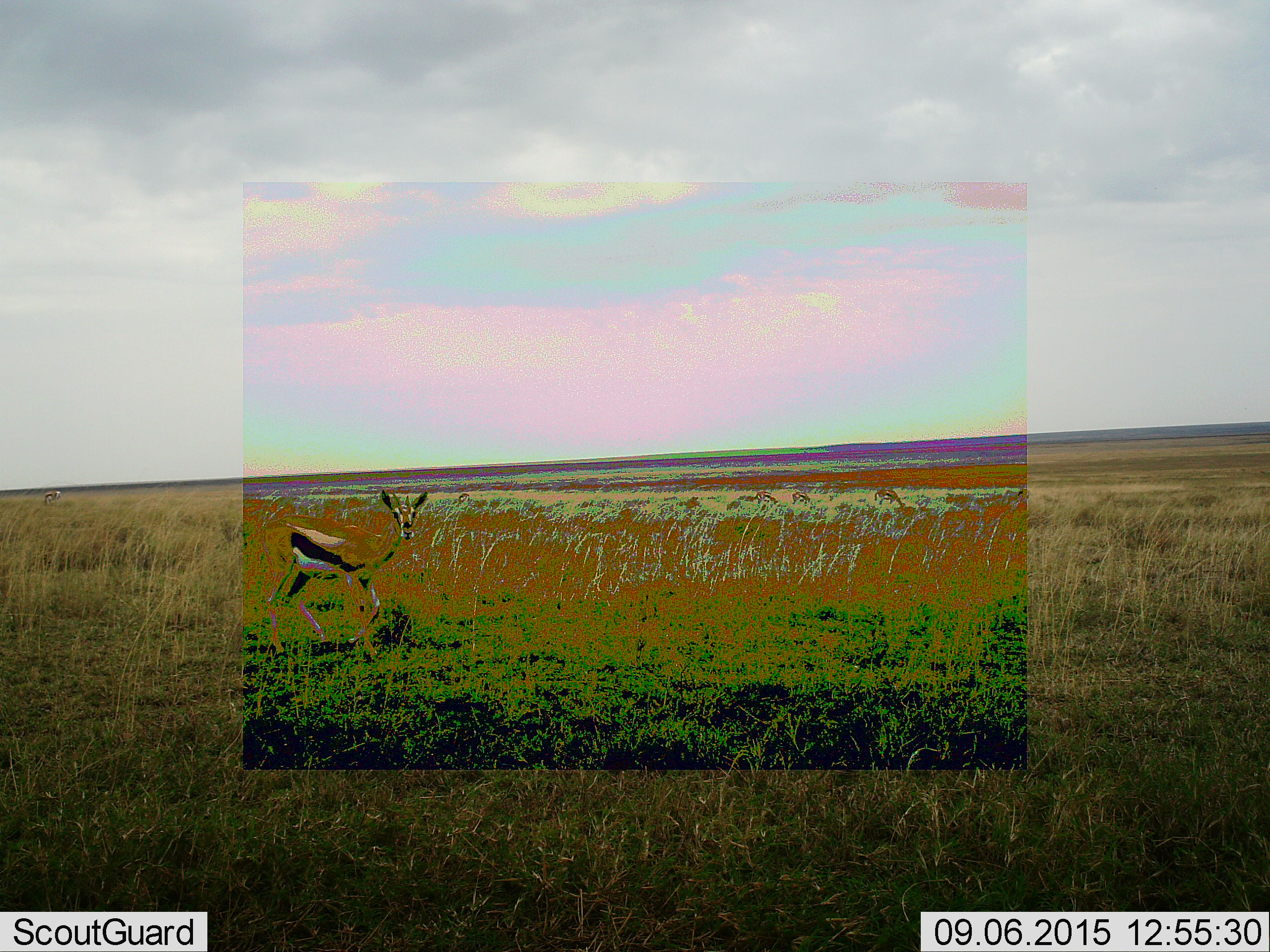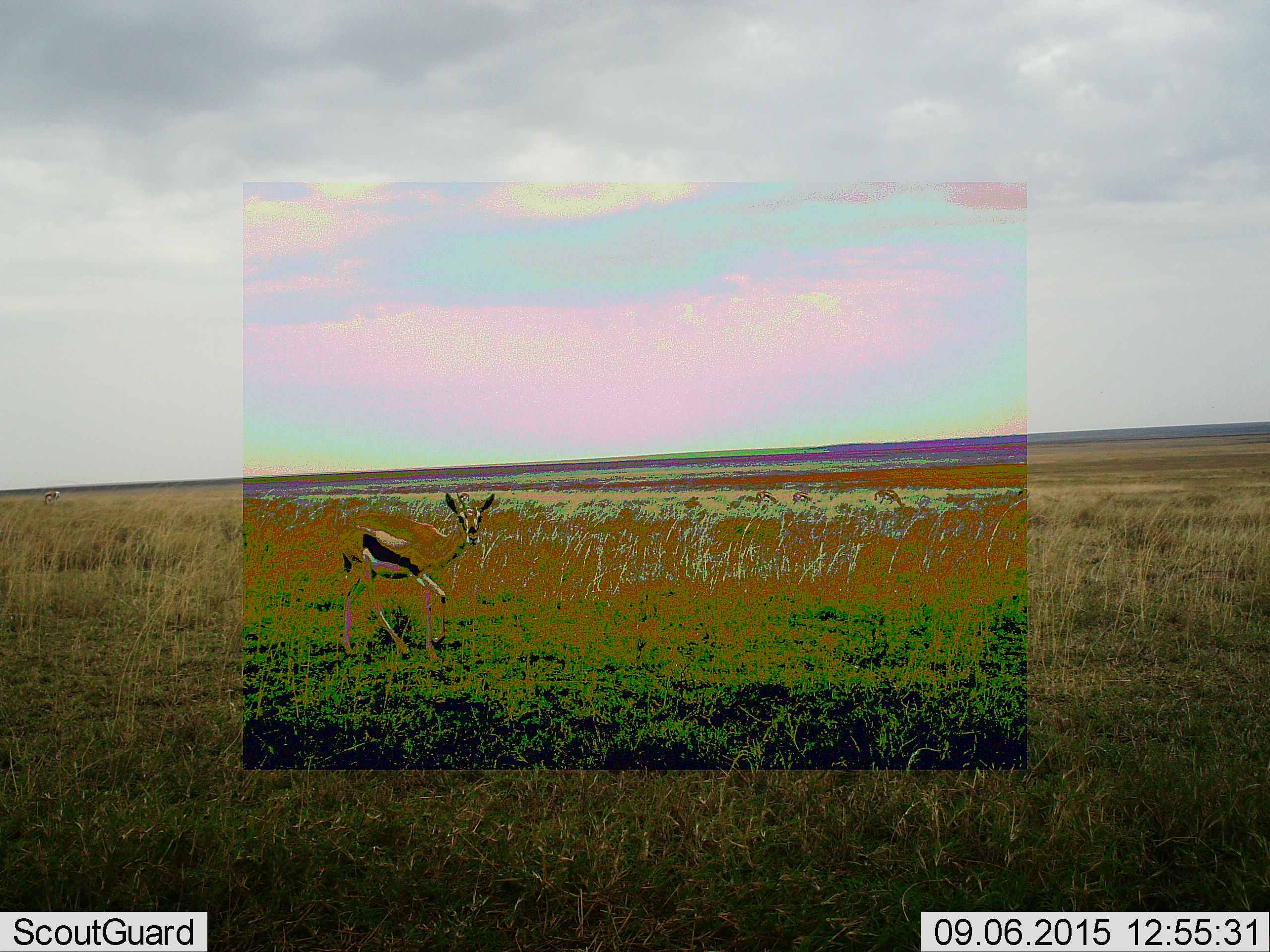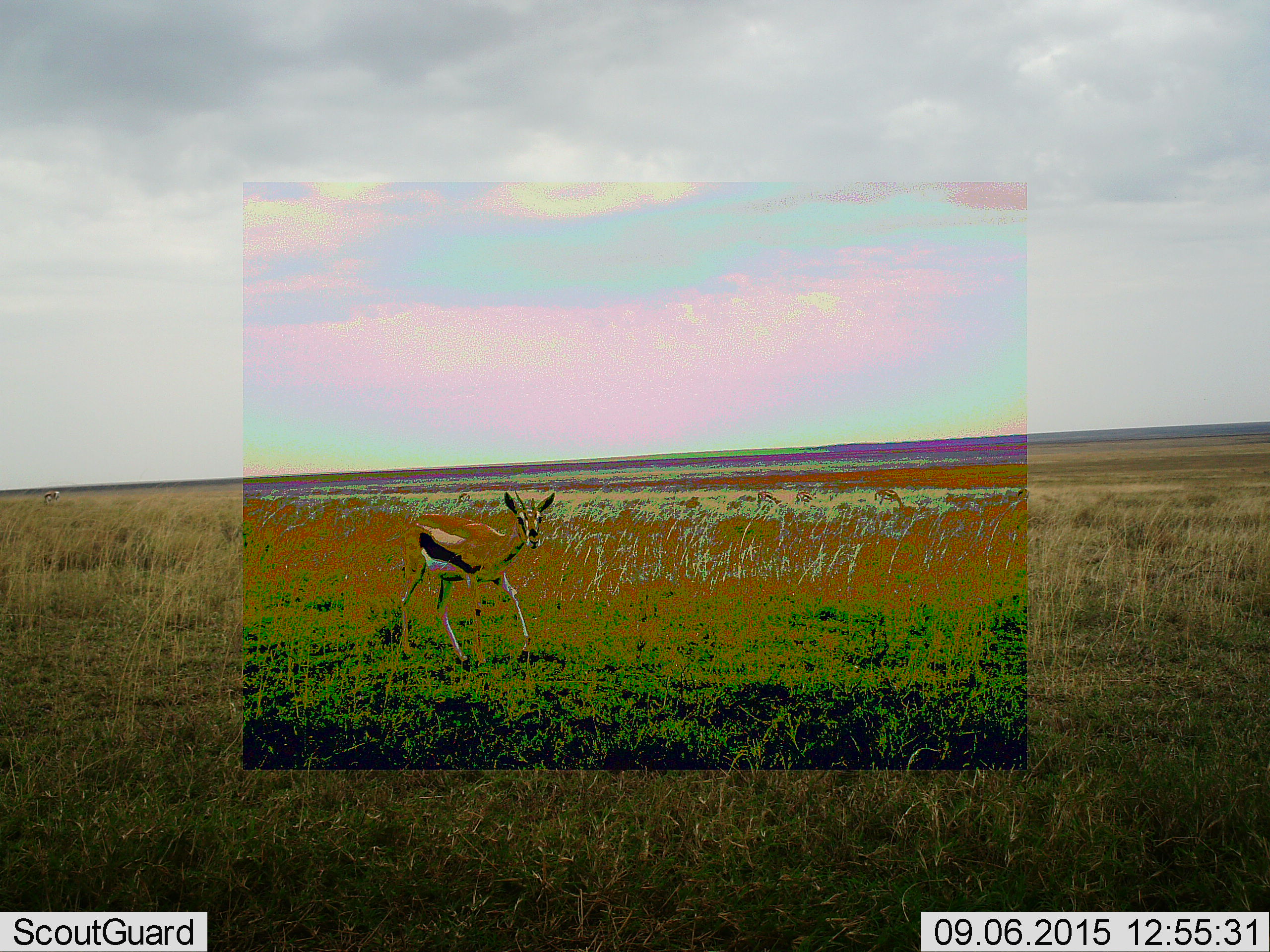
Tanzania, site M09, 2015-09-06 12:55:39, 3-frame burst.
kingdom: Animalia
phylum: Chordata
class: Mammalia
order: Artiodactyla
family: Bovidae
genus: Eudorcas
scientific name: Eudorcas thomsonii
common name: thomson's gazelle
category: gazellethomsons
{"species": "gazellethomsons (thomson's gazelle) (Eudorcas thomsonii)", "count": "1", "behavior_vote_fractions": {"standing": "25%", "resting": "0%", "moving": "100%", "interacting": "0%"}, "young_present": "0%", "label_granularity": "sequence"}